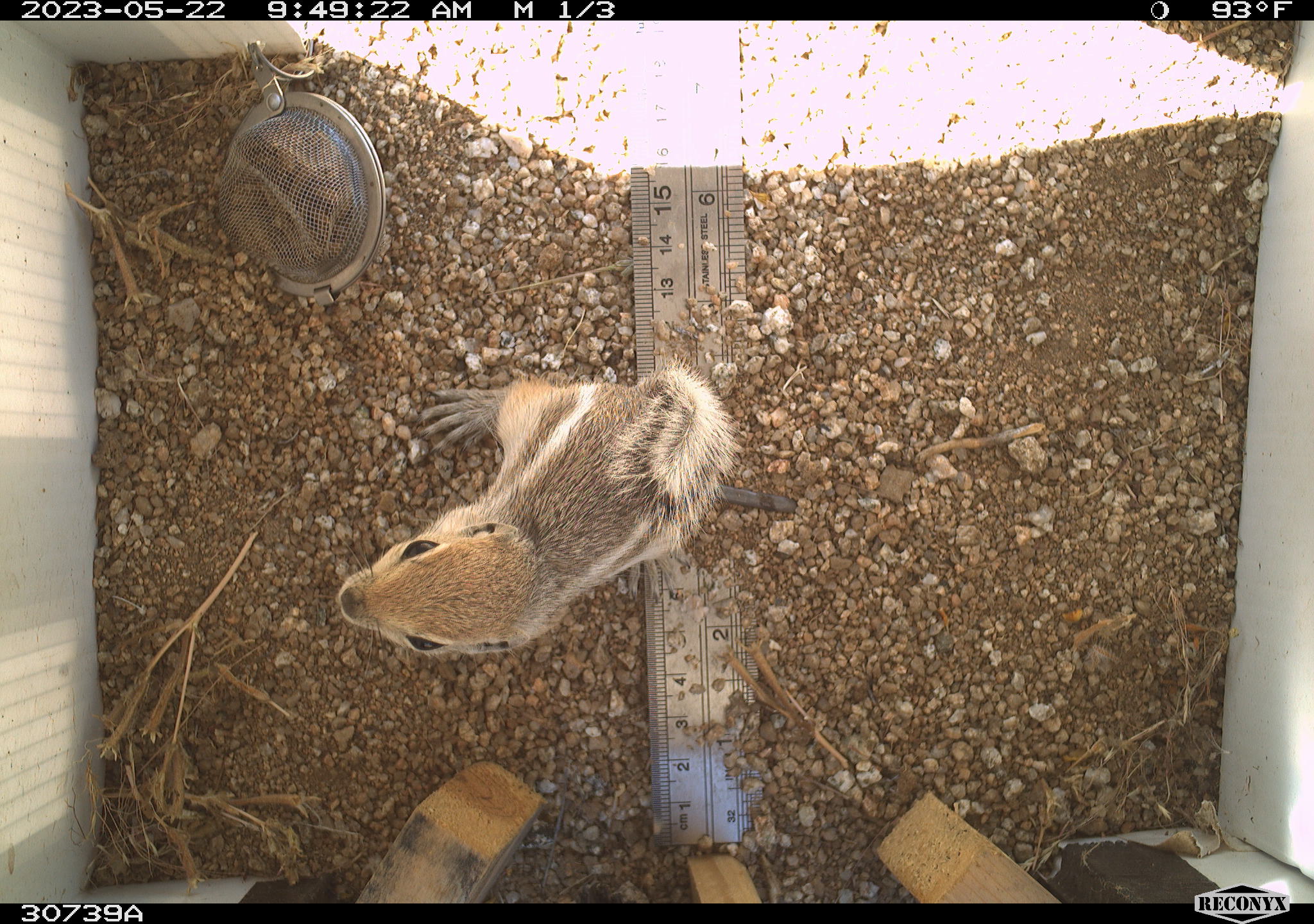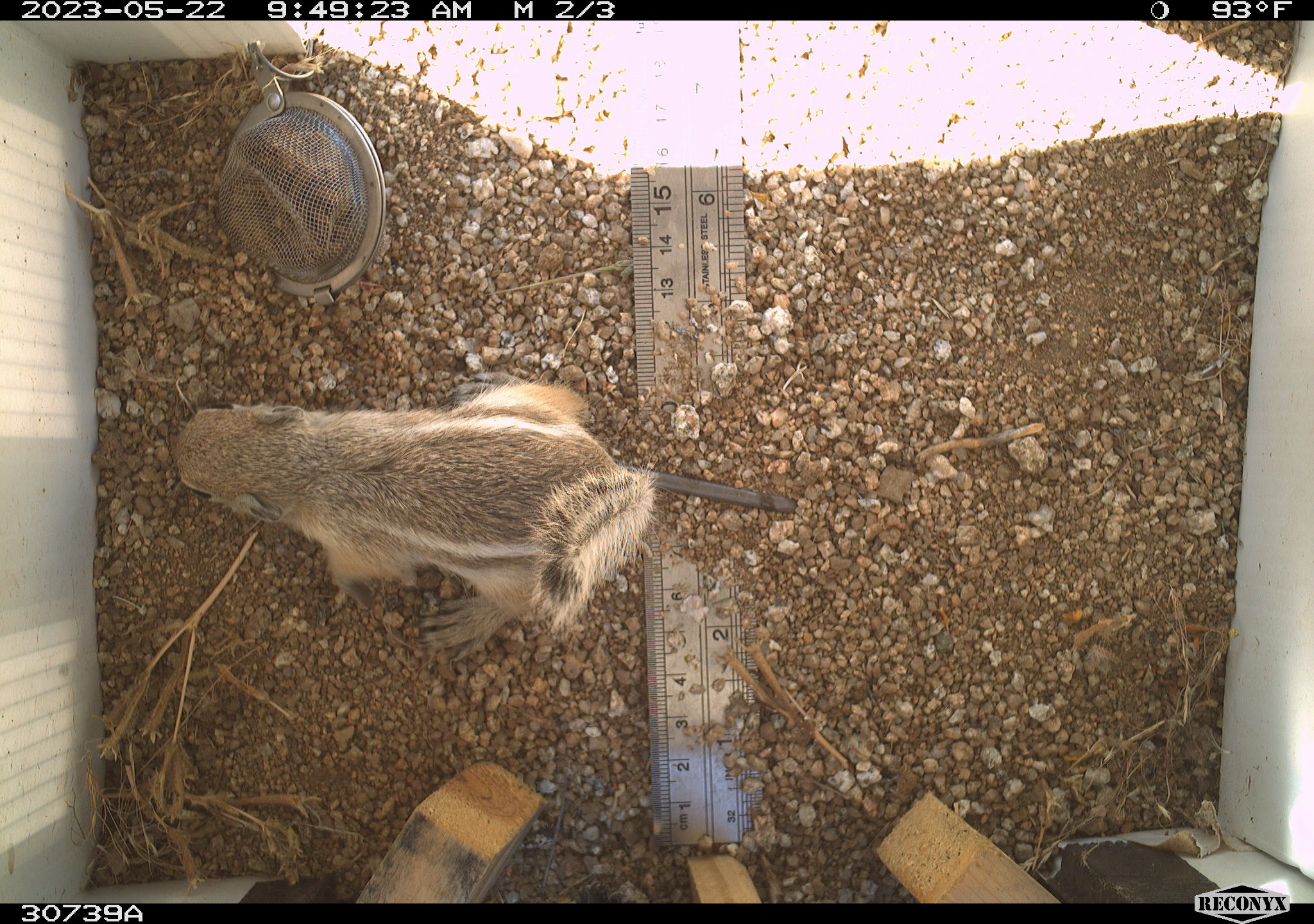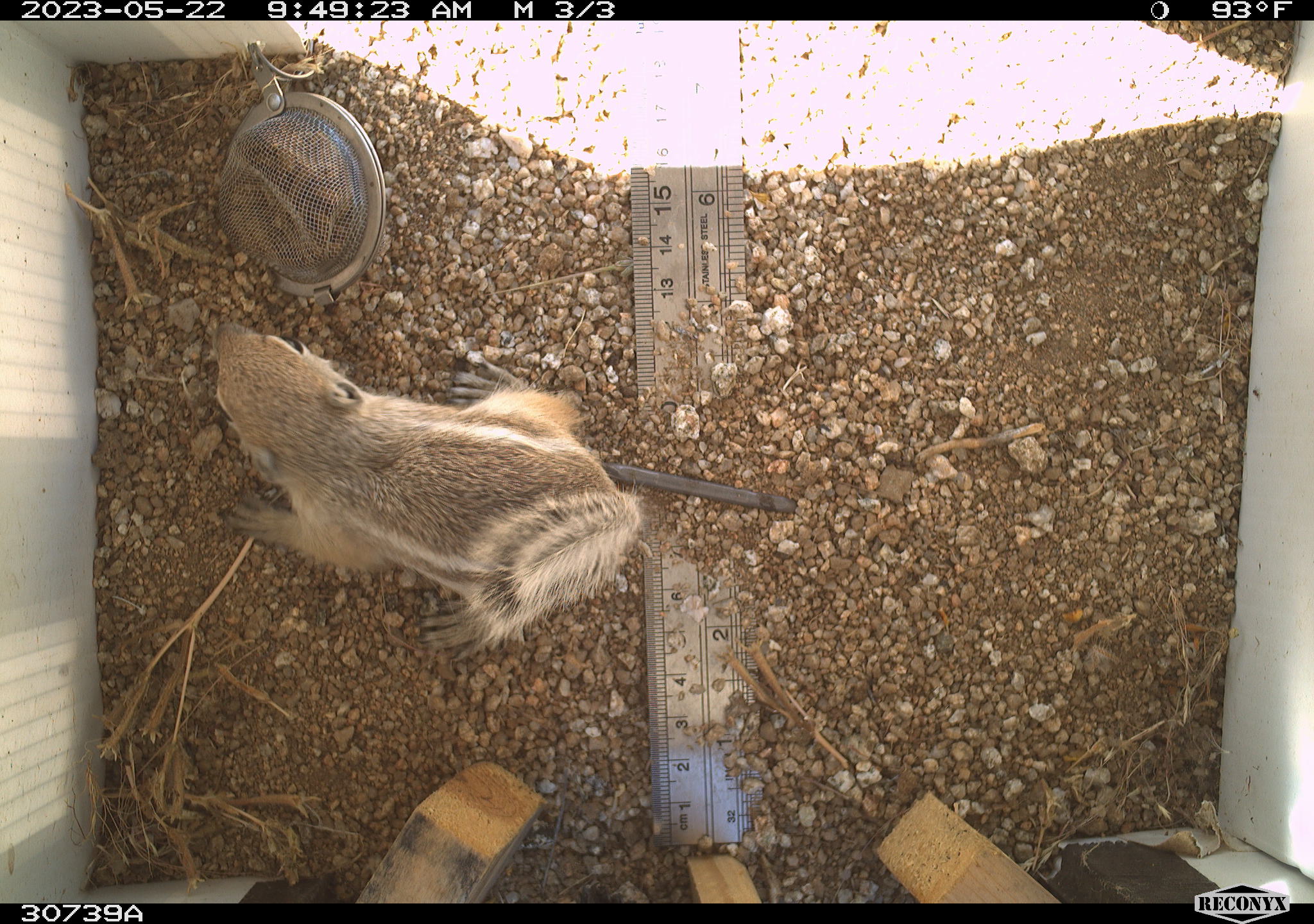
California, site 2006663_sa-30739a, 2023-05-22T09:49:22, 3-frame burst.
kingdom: Animalia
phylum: Chordata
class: Mammalia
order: Rodentia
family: Sciuridae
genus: Ammospermophilus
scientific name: Ammospermophilus leucurus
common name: white-tailed antelope squirrel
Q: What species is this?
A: White-tailed antelope squirrel (Ammospermophilus leucurus).